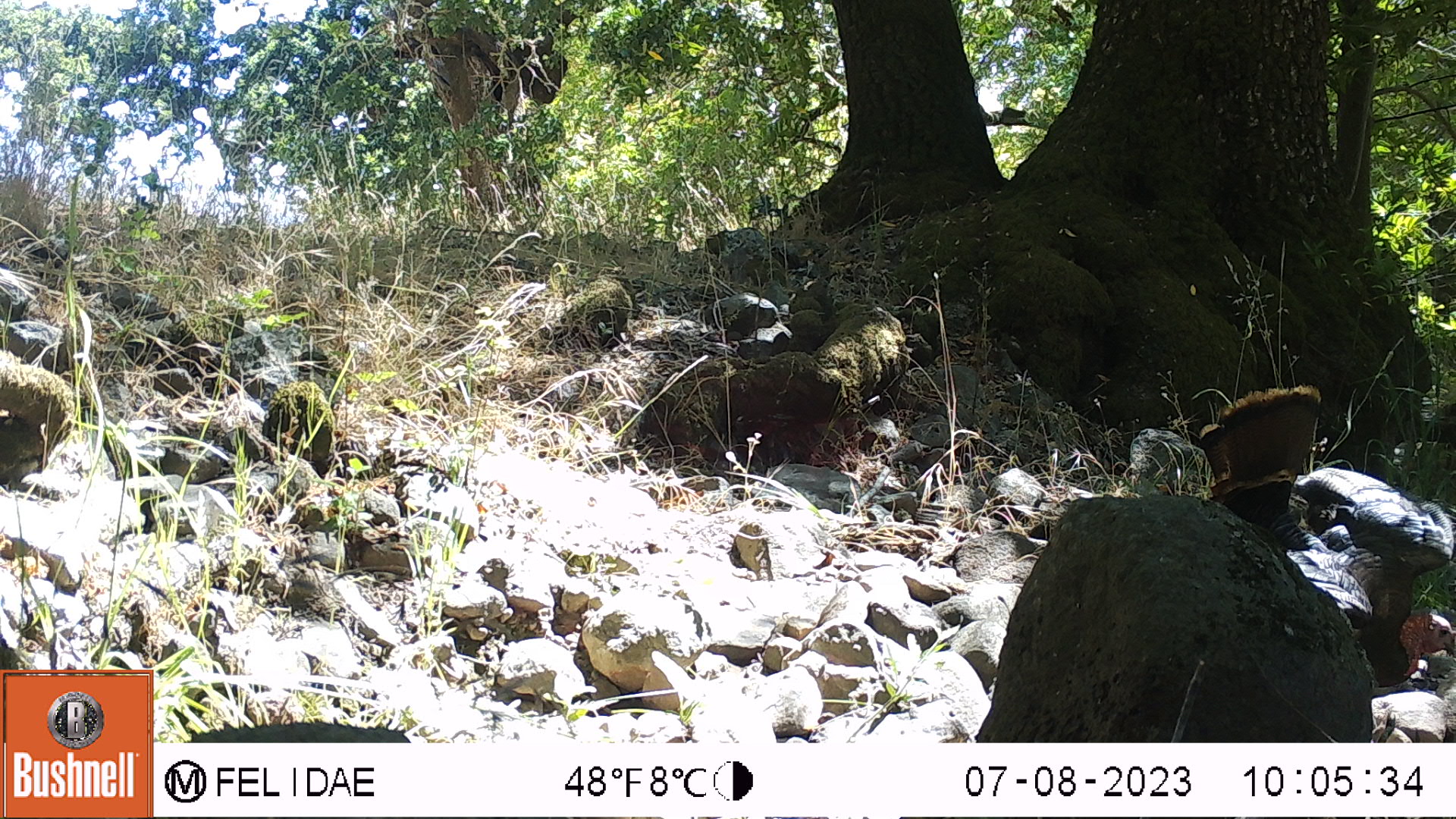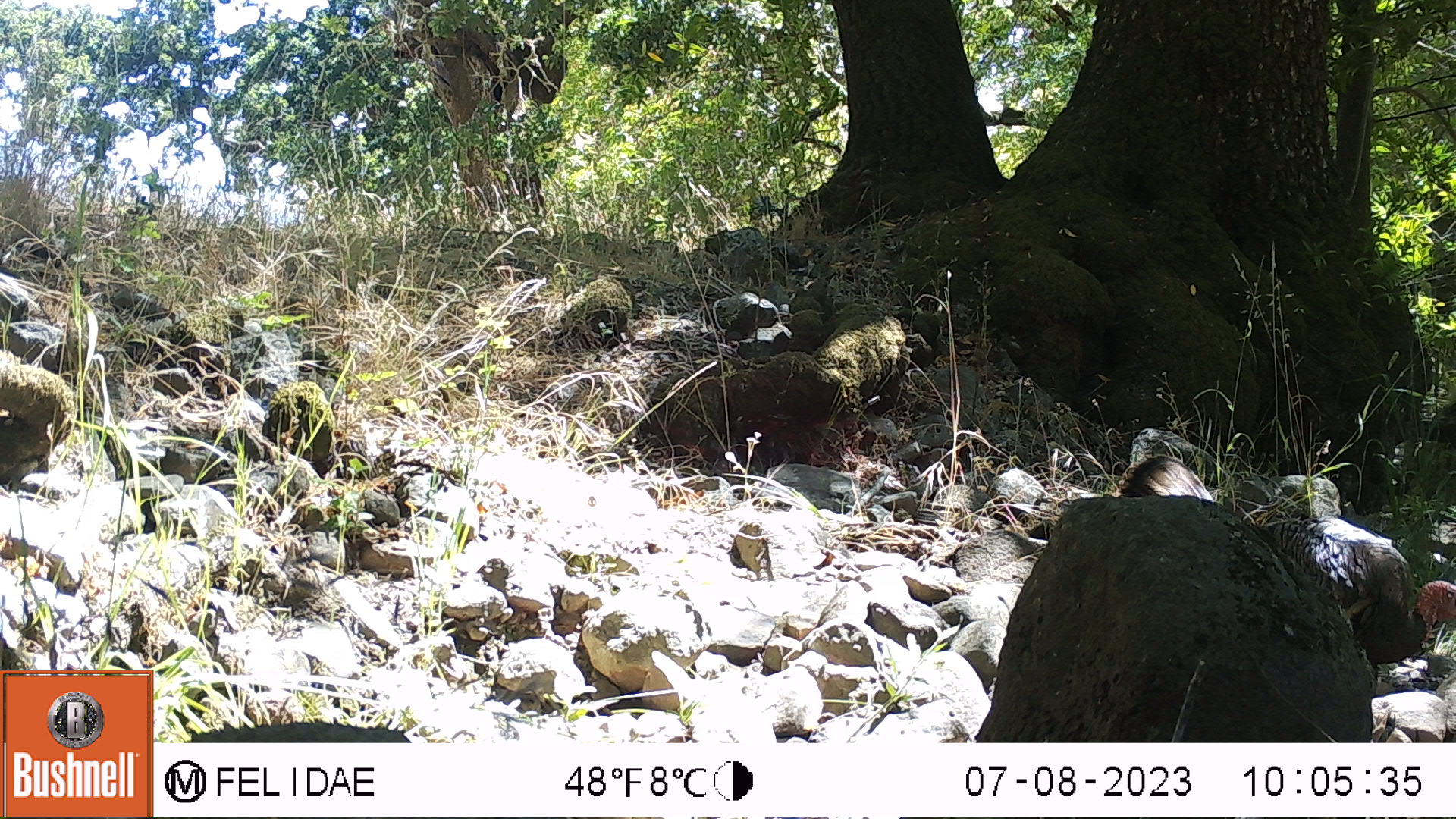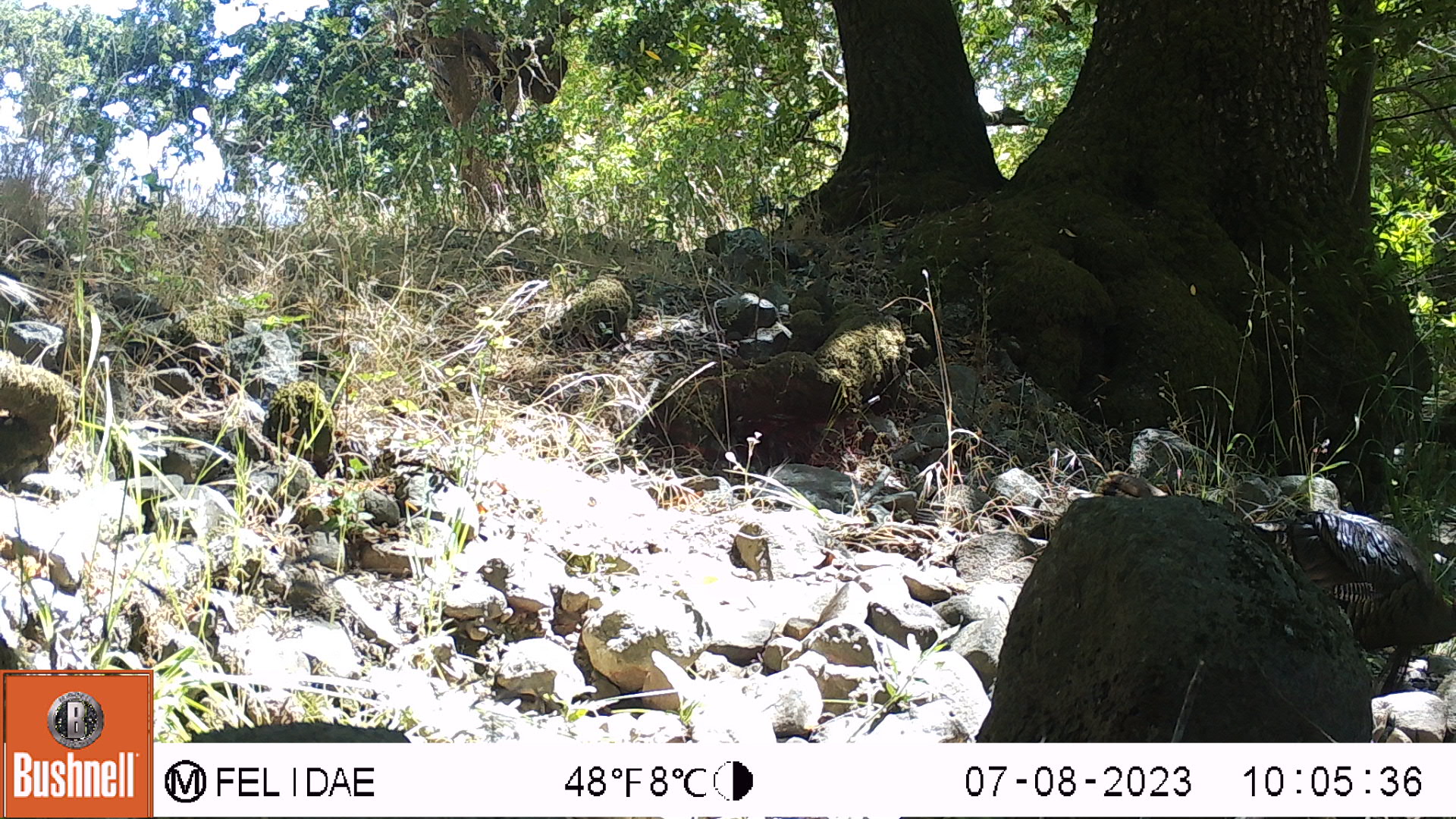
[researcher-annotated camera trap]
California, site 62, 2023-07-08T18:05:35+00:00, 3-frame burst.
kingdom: Animalia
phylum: Chordata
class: Aves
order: Galliformes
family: Phasianidae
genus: Meleagris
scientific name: Meleagris gallopavo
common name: turkey